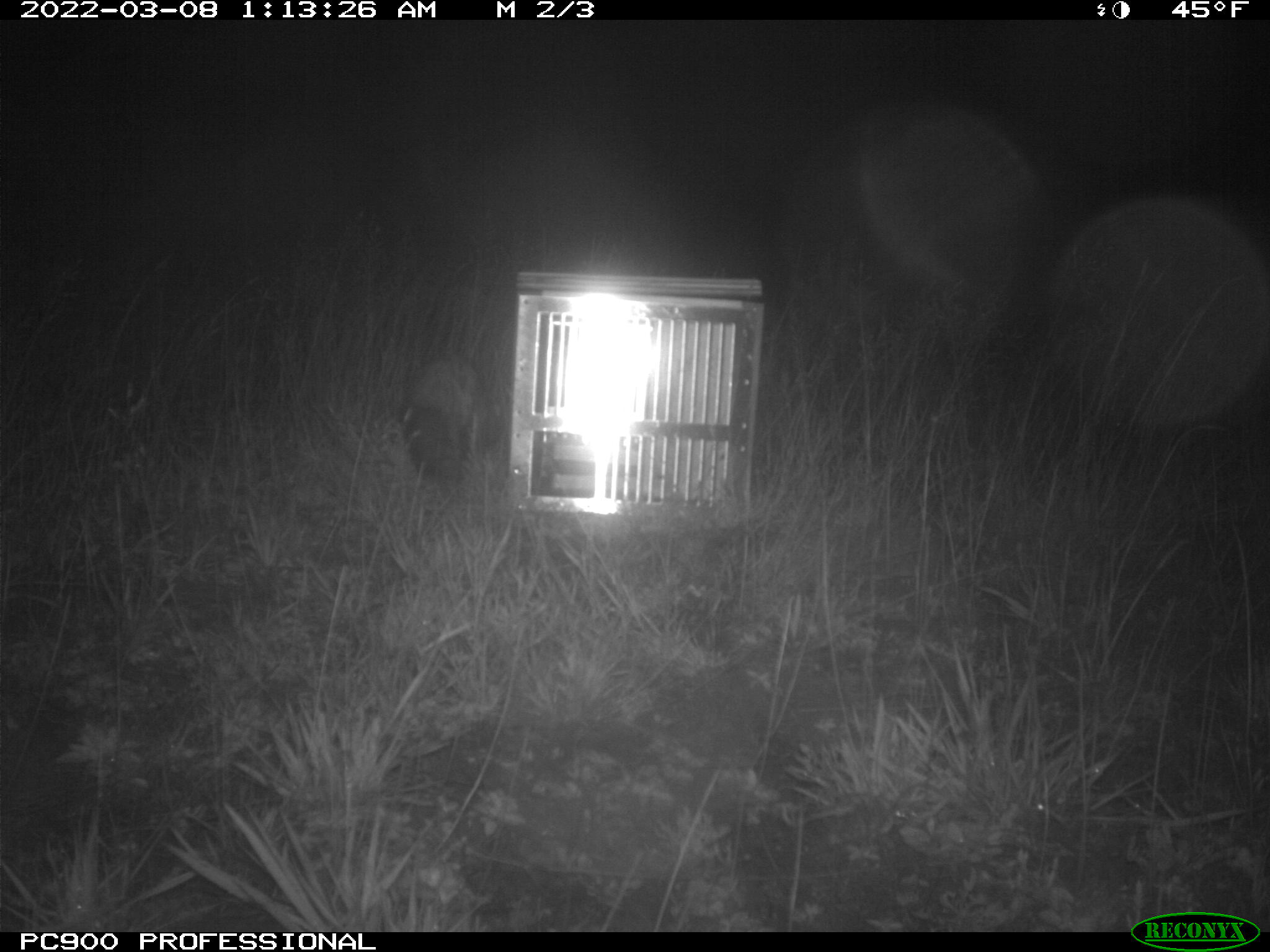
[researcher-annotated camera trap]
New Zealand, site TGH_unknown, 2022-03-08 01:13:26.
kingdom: Animalia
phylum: Chordata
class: Mammalia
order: Carnivora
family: Mustelidae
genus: Mustela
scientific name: Mustela furo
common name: ferret